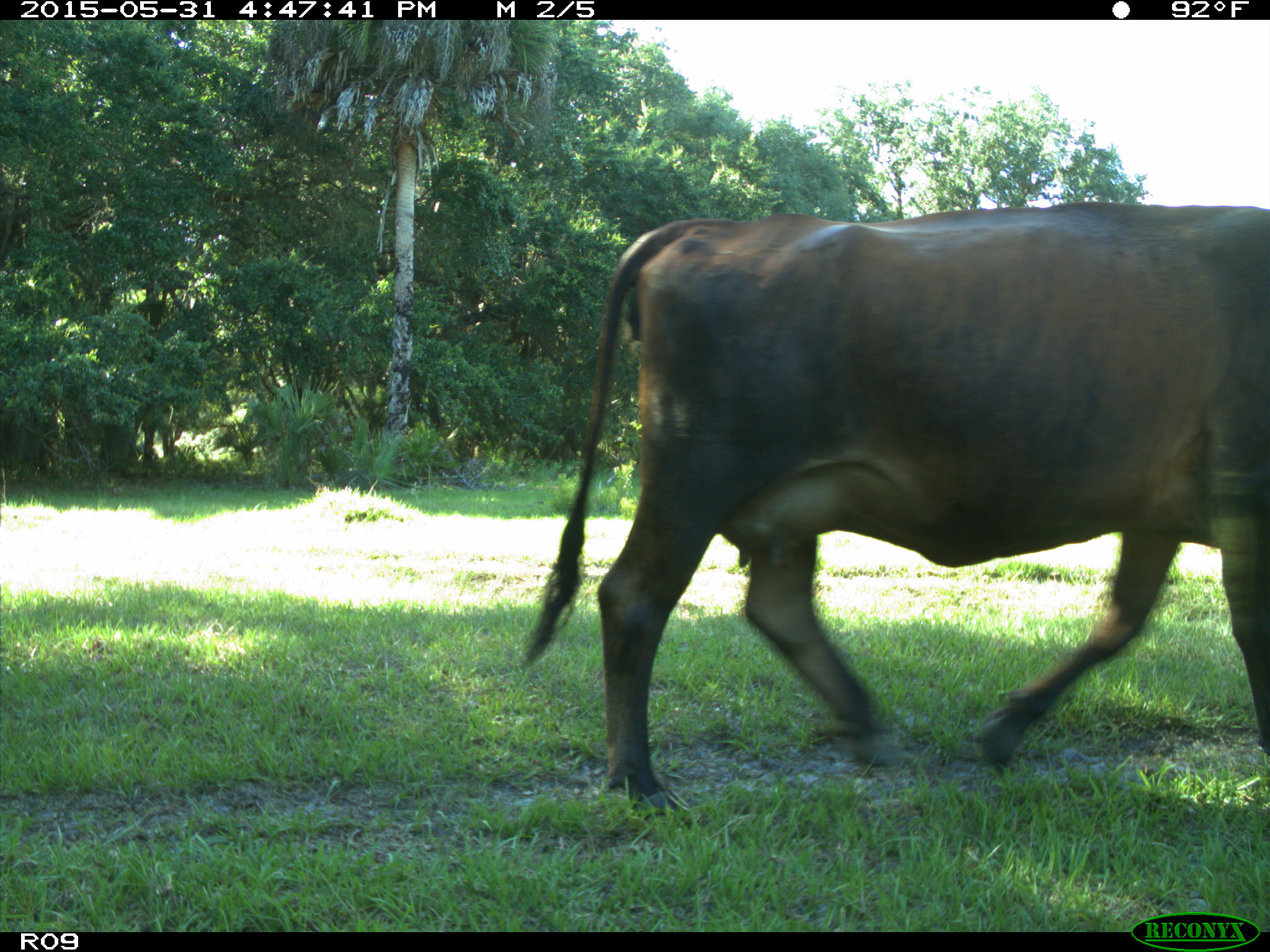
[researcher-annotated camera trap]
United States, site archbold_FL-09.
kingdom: Animalia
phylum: Chordata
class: Mammalia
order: Artiodactyla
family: Bovidae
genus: Bos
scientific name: Bos taurus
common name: domestic cow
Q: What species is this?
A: Bos taurus (domestic cow).